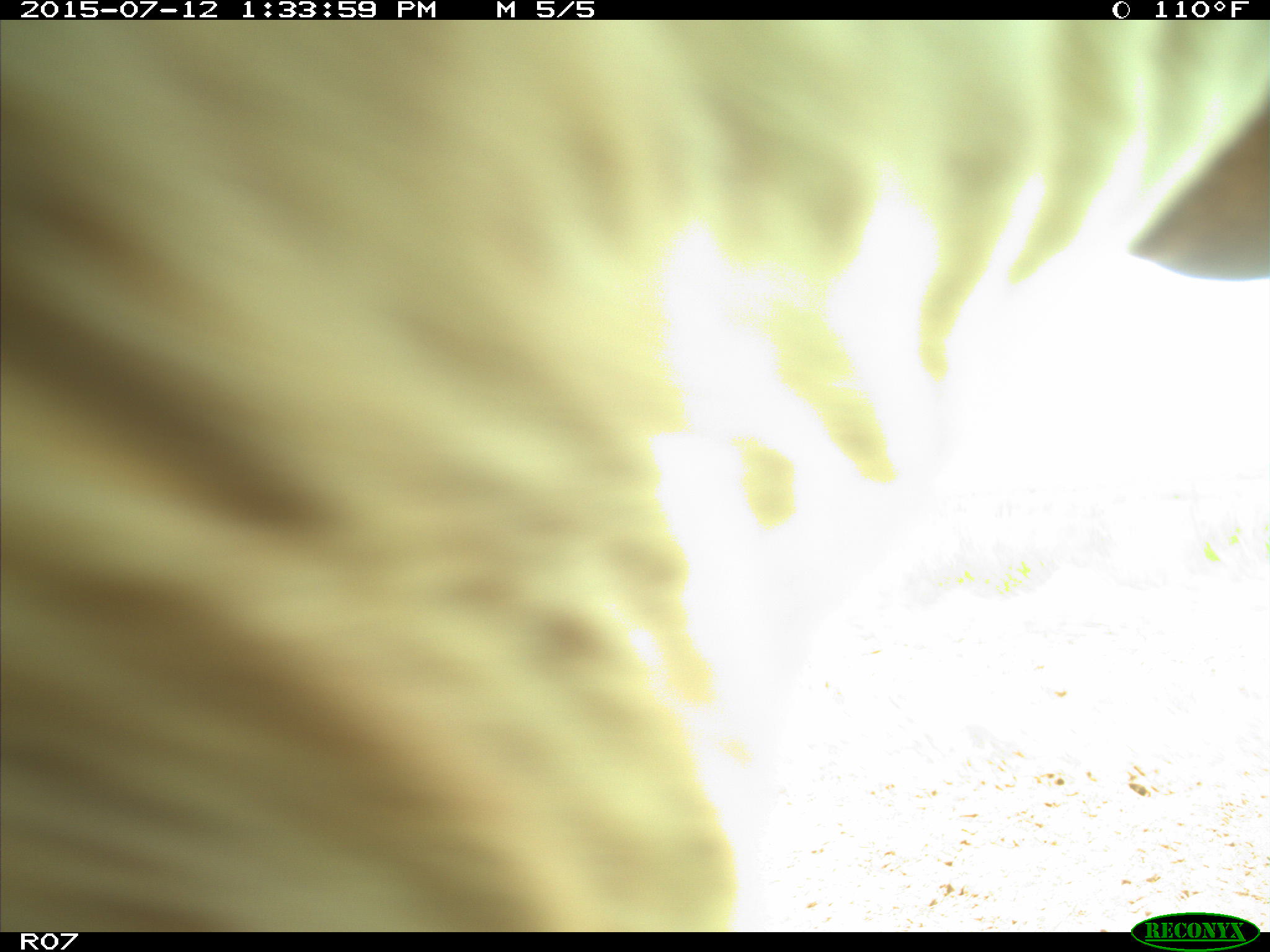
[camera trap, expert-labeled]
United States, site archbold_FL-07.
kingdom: Animalia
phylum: Chordata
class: Mammalia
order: Artiodactyla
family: Bovidae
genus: Bos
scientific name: Bos taurus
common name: domestic cow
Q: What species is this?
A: Bos taurus (domestic cow).